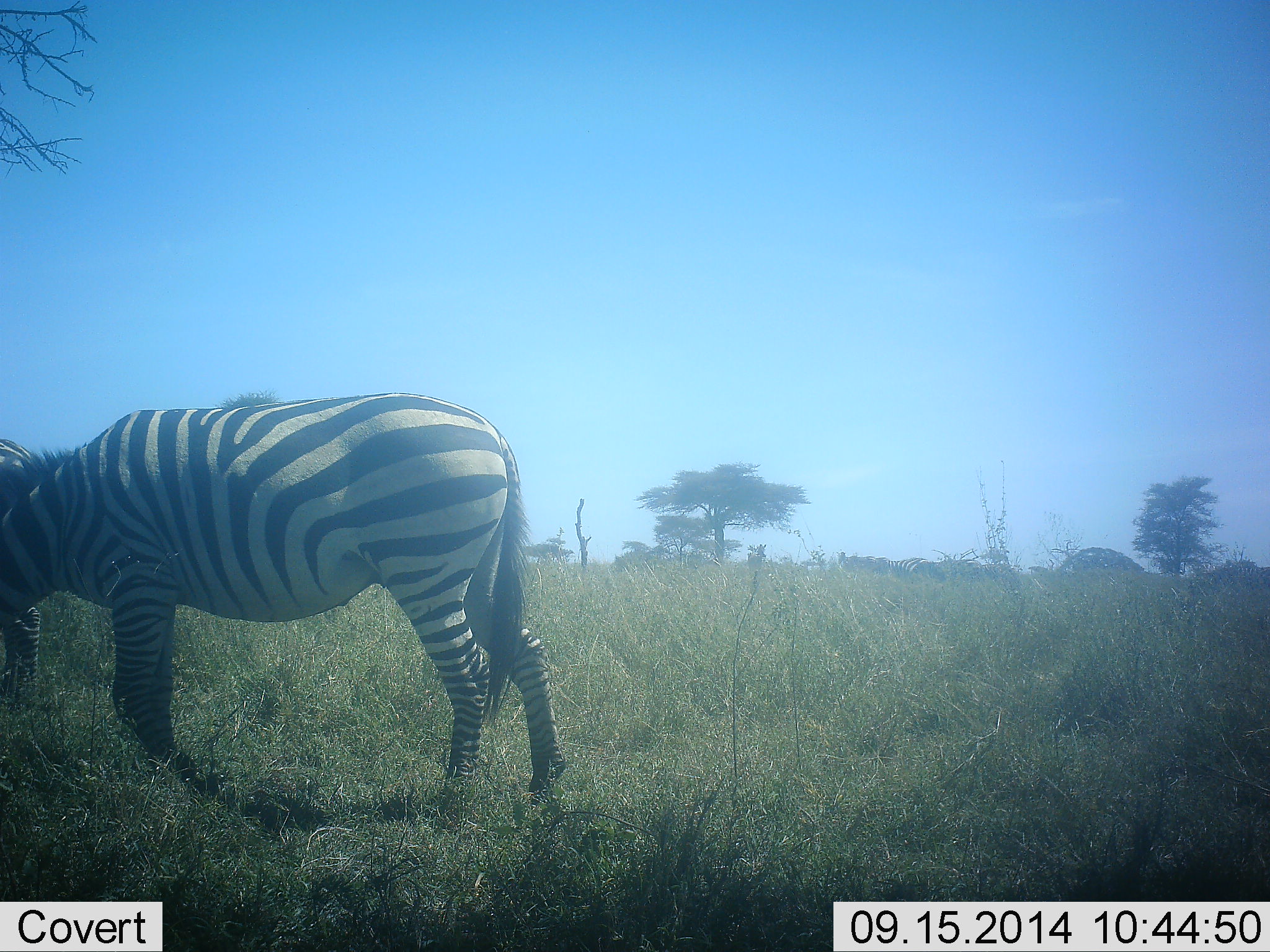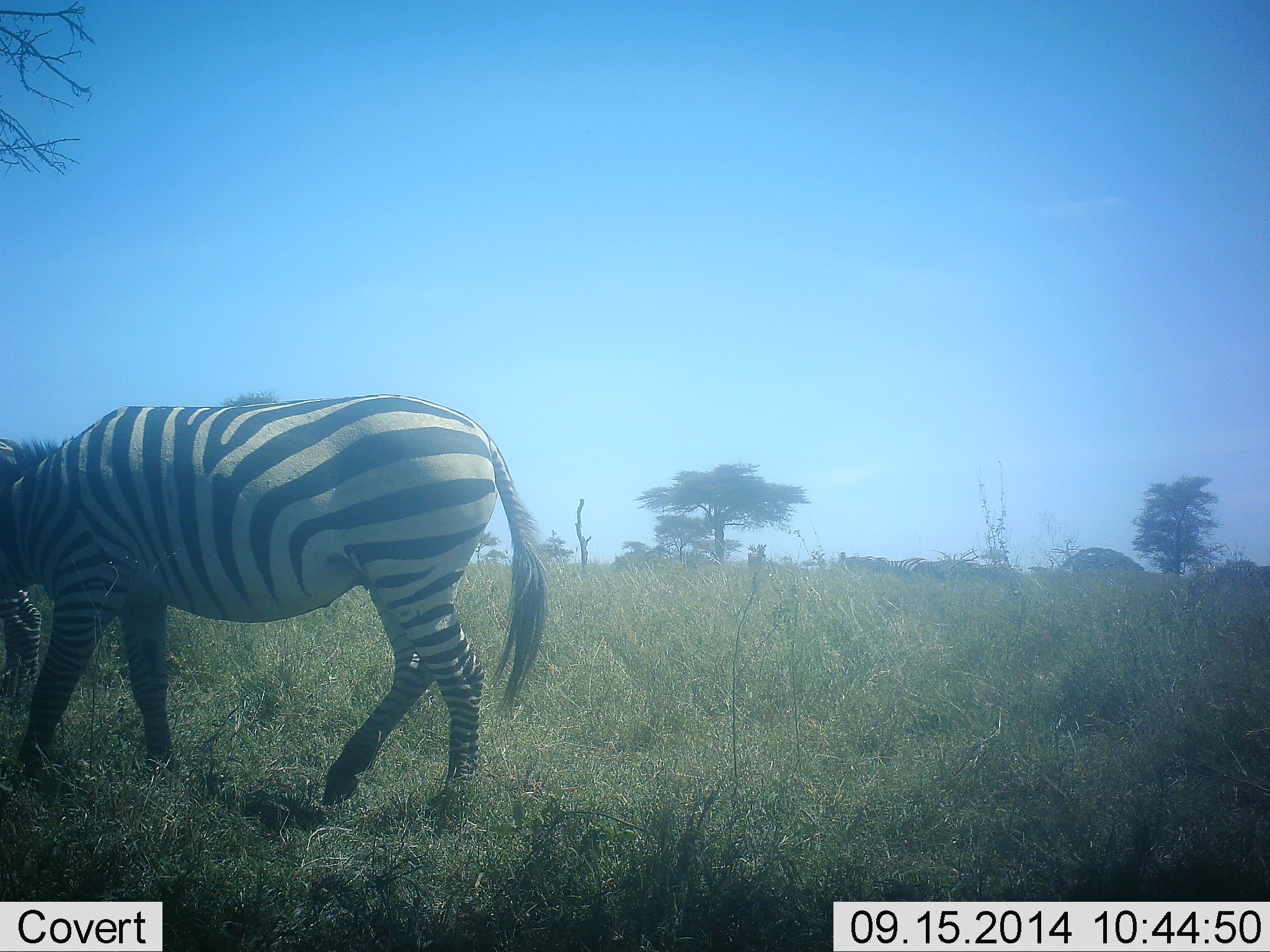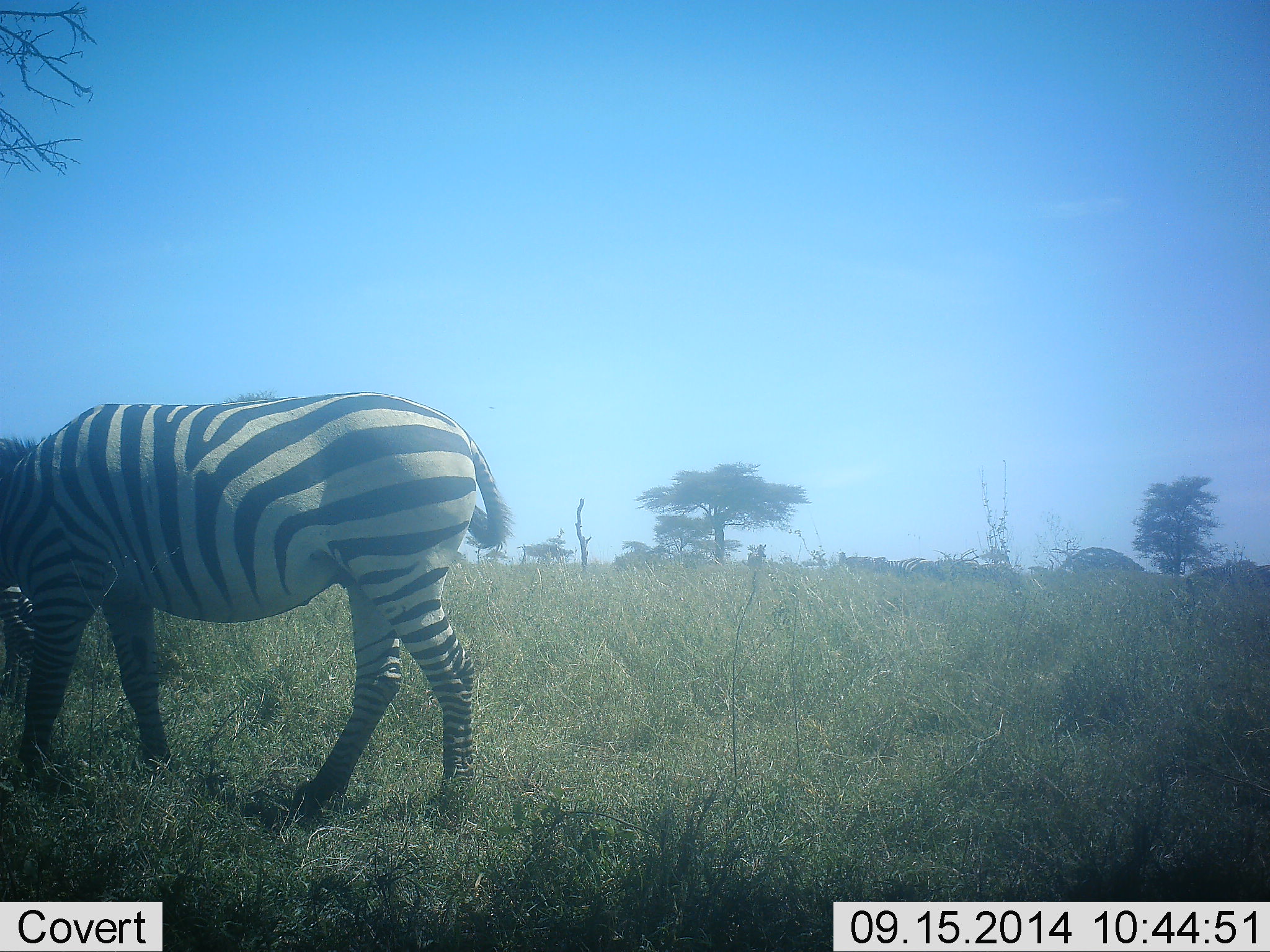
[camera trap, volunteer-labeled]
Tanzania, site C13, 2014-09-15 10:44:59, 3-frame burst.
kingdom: Animalia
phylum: Chordata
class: Mammalia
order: Perissodactyla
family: Equidae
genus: Equus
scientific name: Equus quagga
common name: plains zebra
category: zebra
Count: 1.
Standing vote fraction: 40%.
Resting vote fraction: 0%.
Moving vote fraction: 60%.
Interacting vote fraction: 0%.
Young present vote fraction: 0%.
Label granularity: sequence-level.